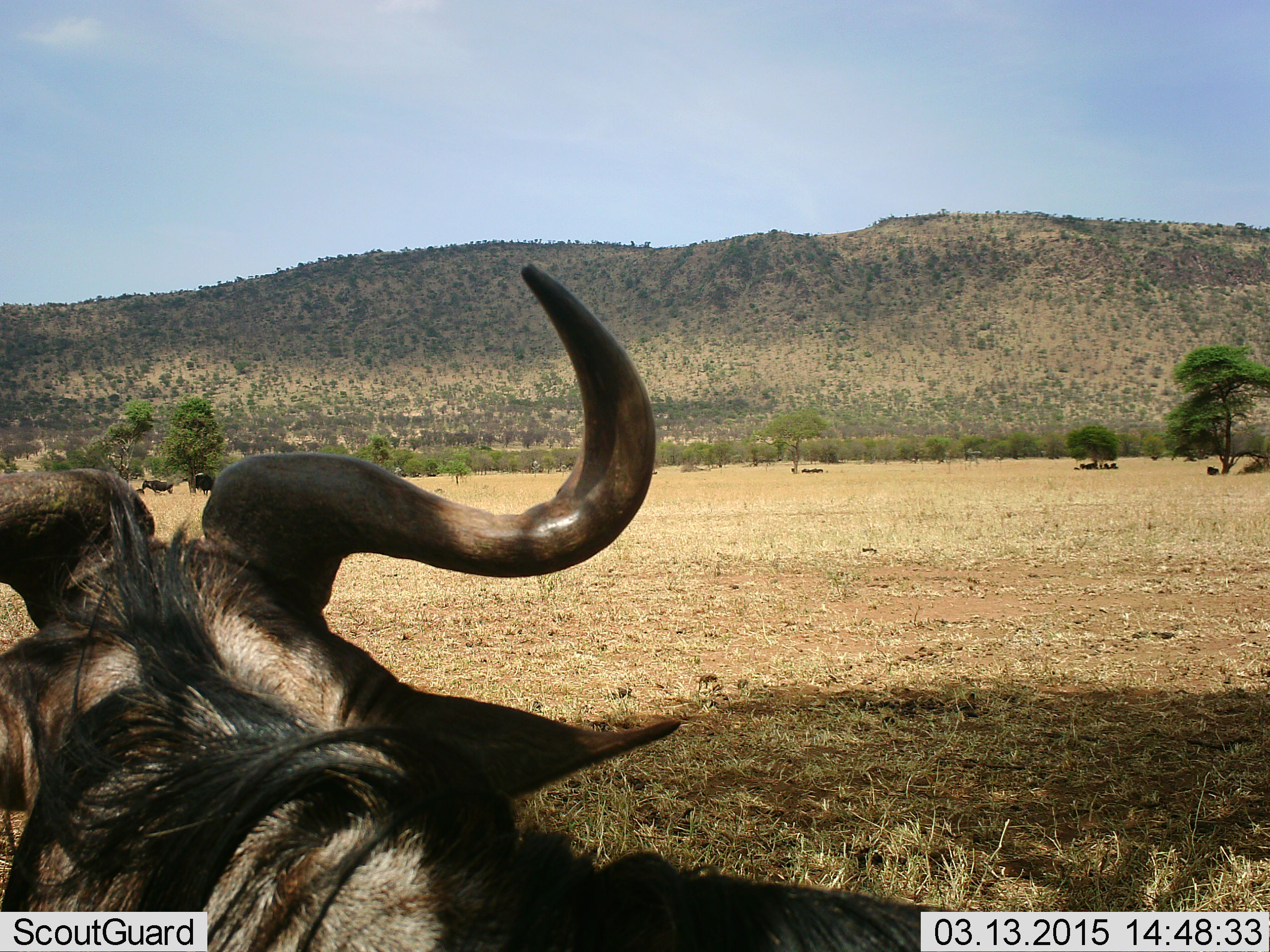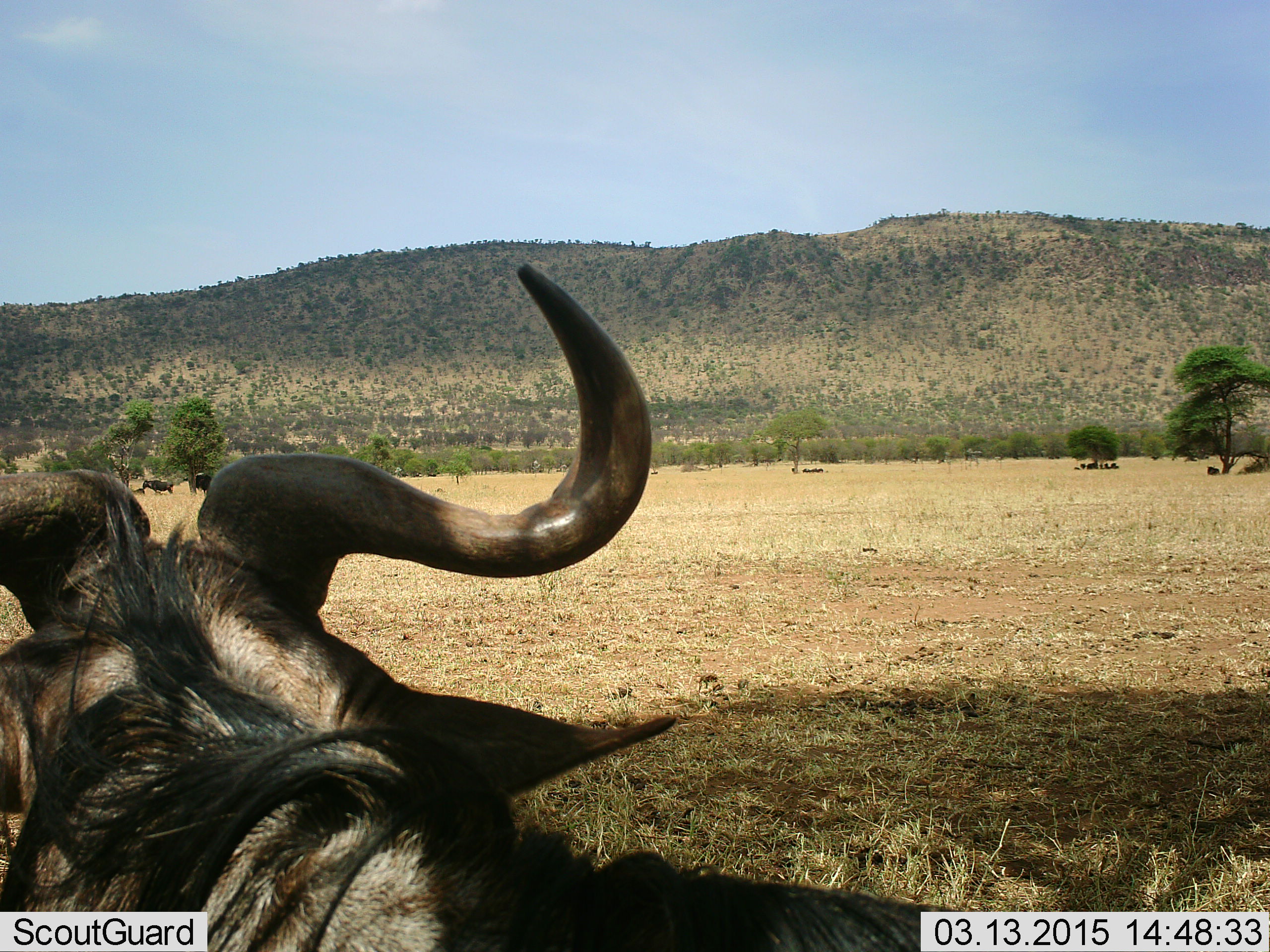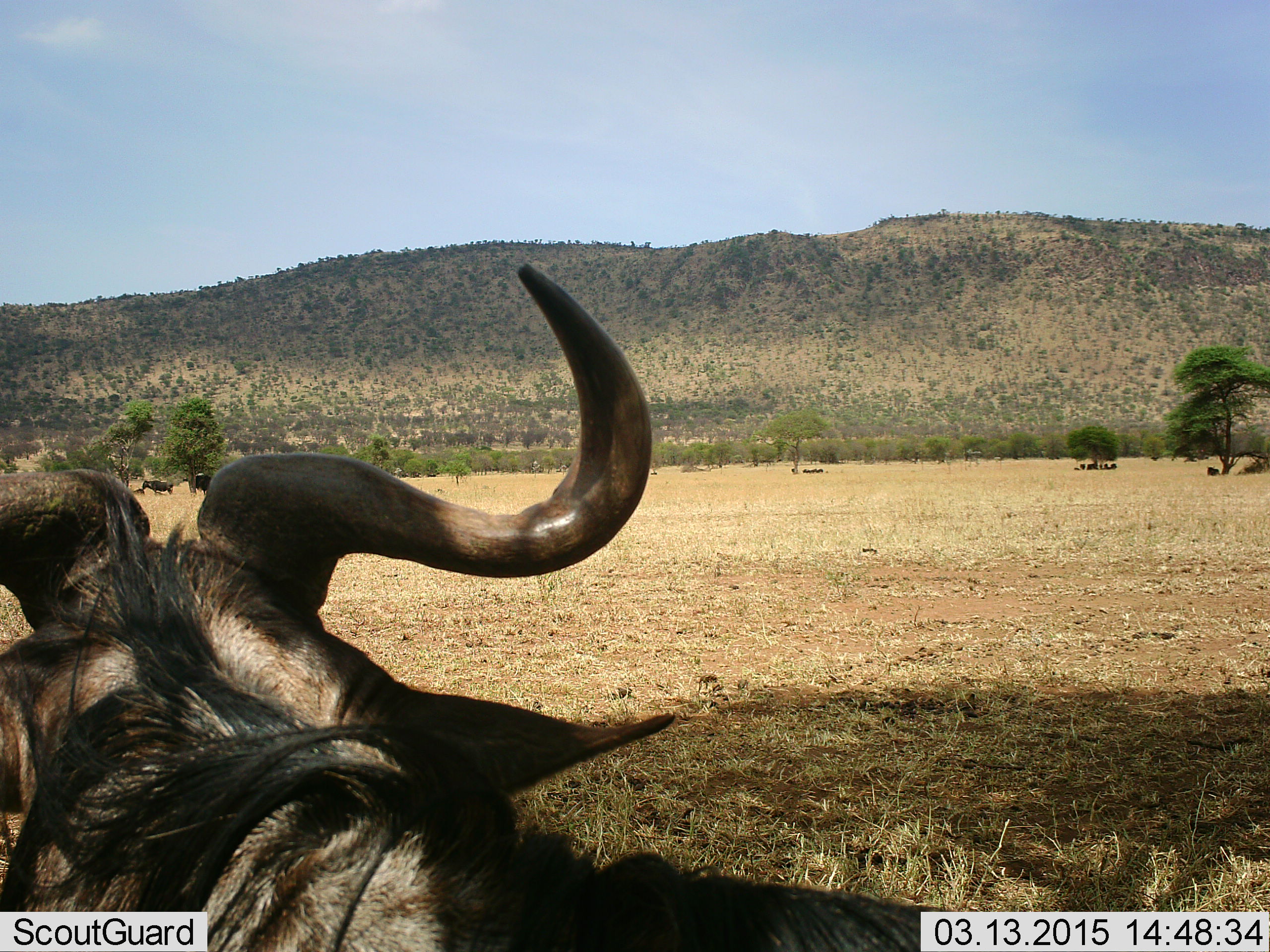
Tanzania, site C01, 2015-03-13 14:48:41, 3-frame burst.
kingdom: Animalia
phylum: Chordata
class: Mammalia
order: Artiodactyla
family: Bovidae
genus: Connochaetes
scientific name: Connochaetes taurinus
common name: blue wildebeest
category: wildebeest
Wildebeest (blue wildebeest) (Connochaetes taurinus), count 3. Behavior (volunteer vote fractions): standing 60%, resting 80%, moving 0%, interacting 0%. Young present (vote fraction): 0%. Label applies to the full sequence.